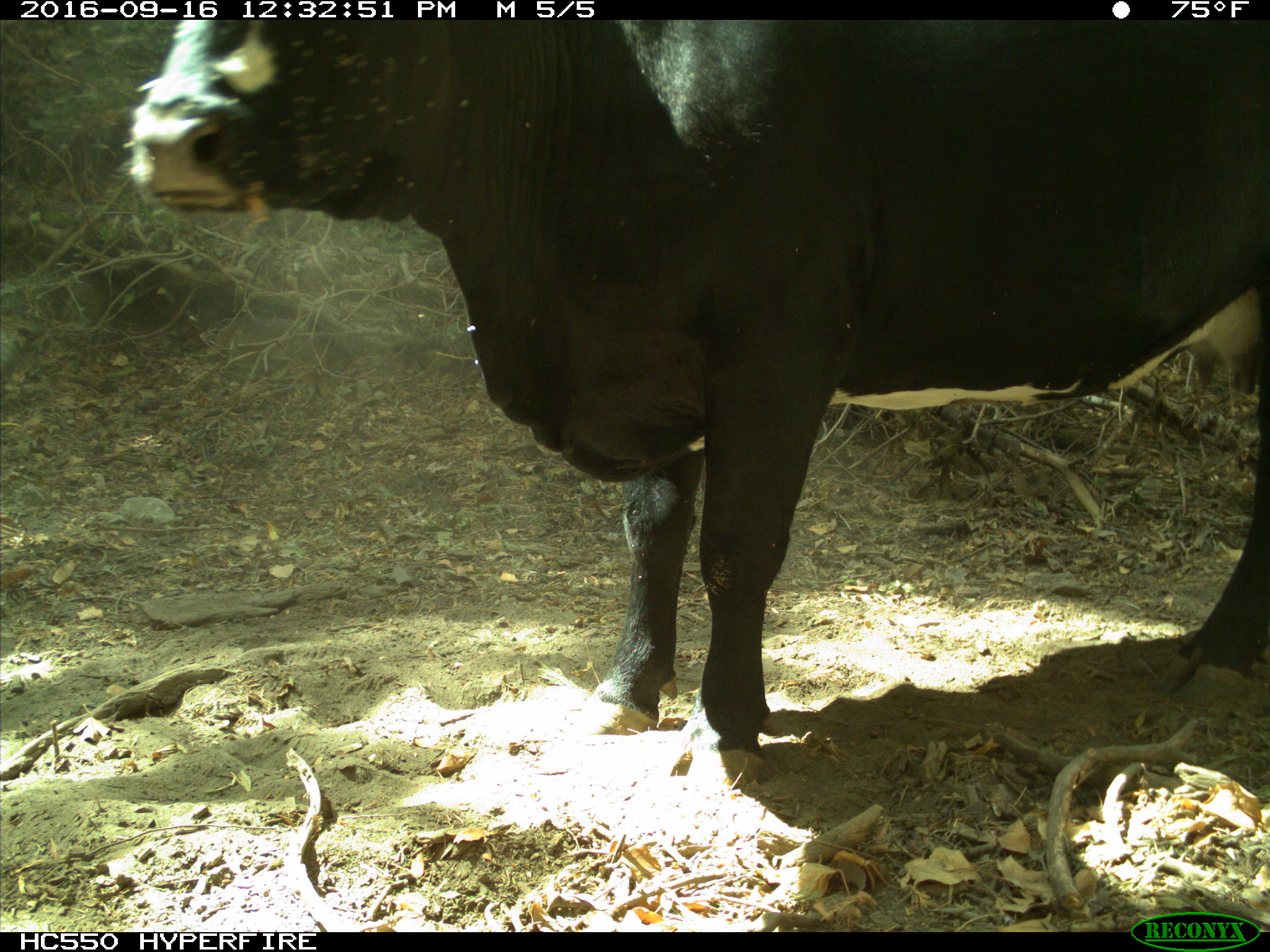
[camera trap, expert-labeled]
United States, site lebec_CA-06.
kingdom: Animalia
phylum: Chordata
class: Mammalia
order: Artiodactyla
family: Bovidae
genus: Bos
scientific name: Bos taurus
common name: domestic cow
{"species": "Bos taurus (domestic cow)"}